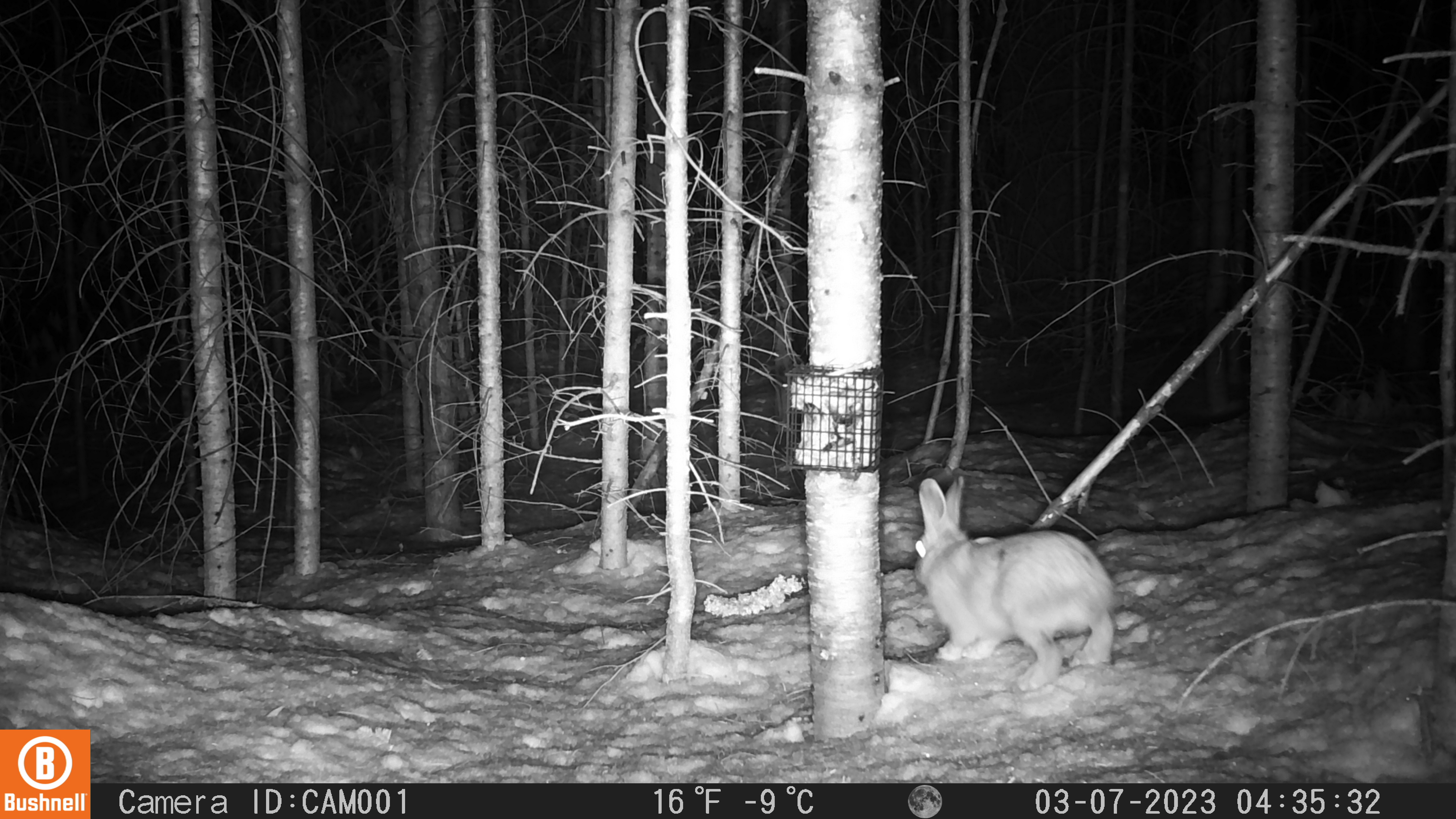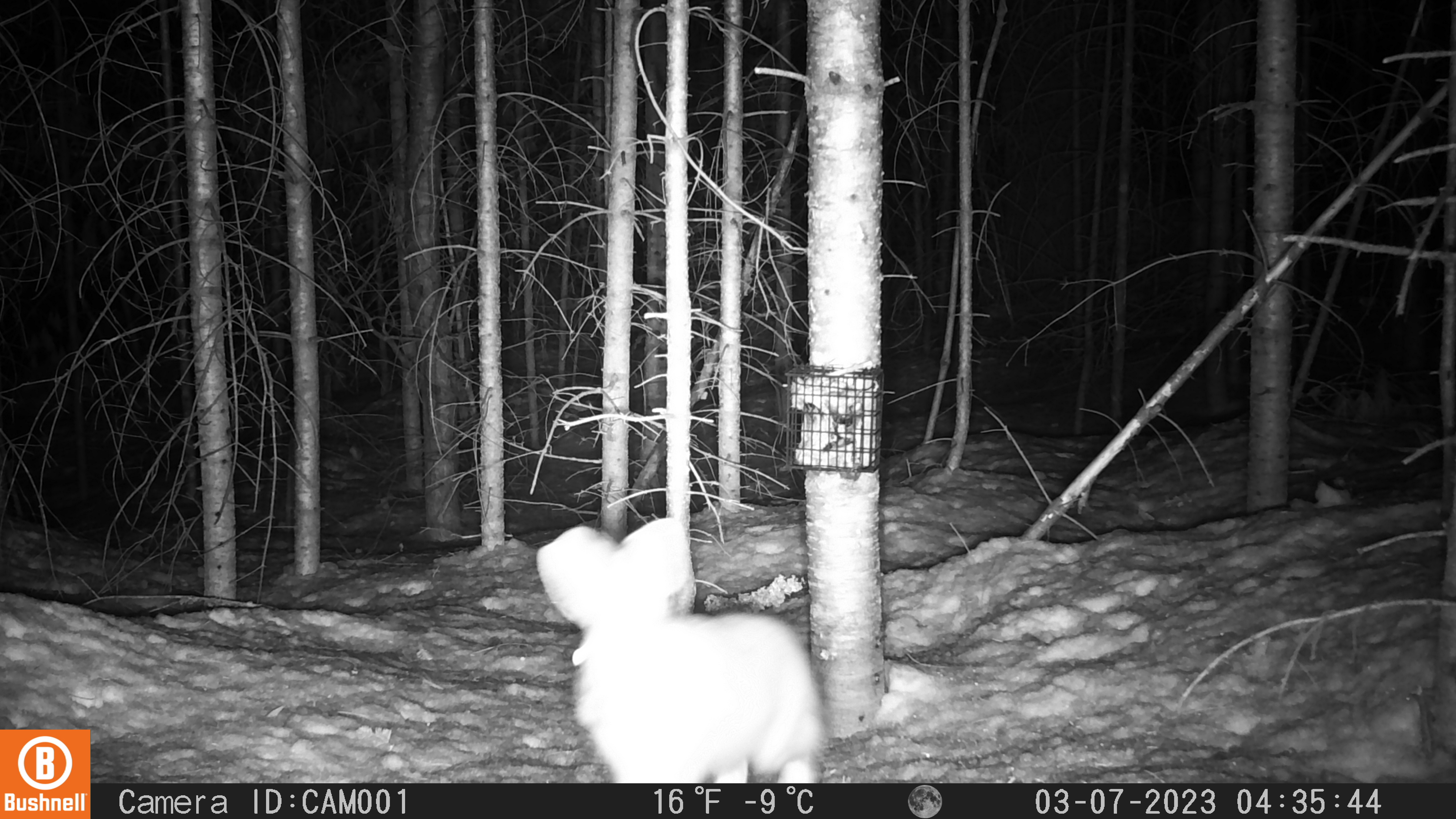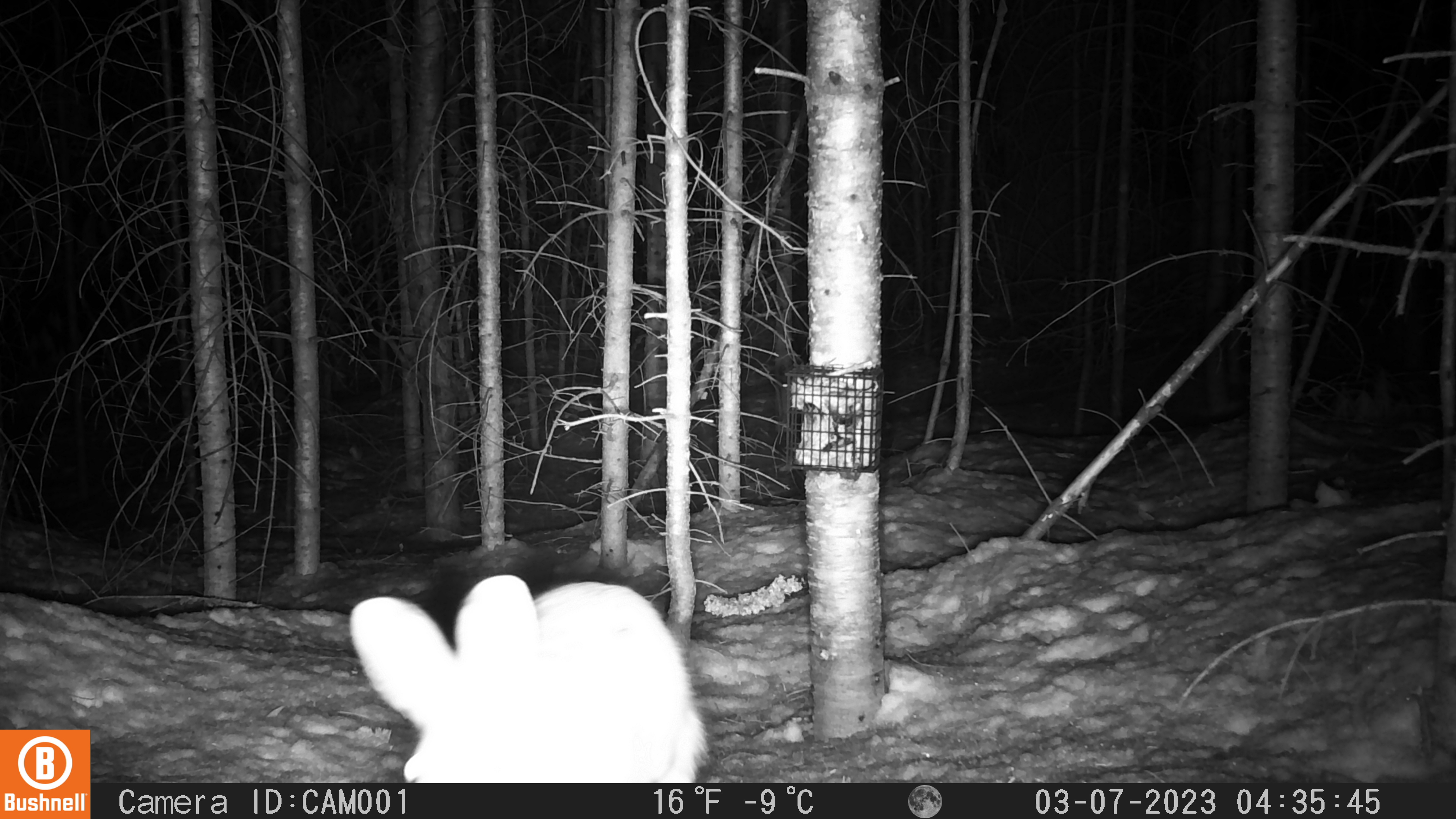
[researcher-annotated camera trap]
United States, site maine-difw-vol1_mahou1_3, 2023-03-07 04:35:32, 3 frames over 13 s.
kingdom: Animalia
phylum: Chordata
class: Mammalia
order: Lagomorpha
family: Leporidae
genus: Lepus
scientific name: Lepus americanus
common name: snowshoe hare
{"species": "snowshoe hare (Lepus americanus)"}